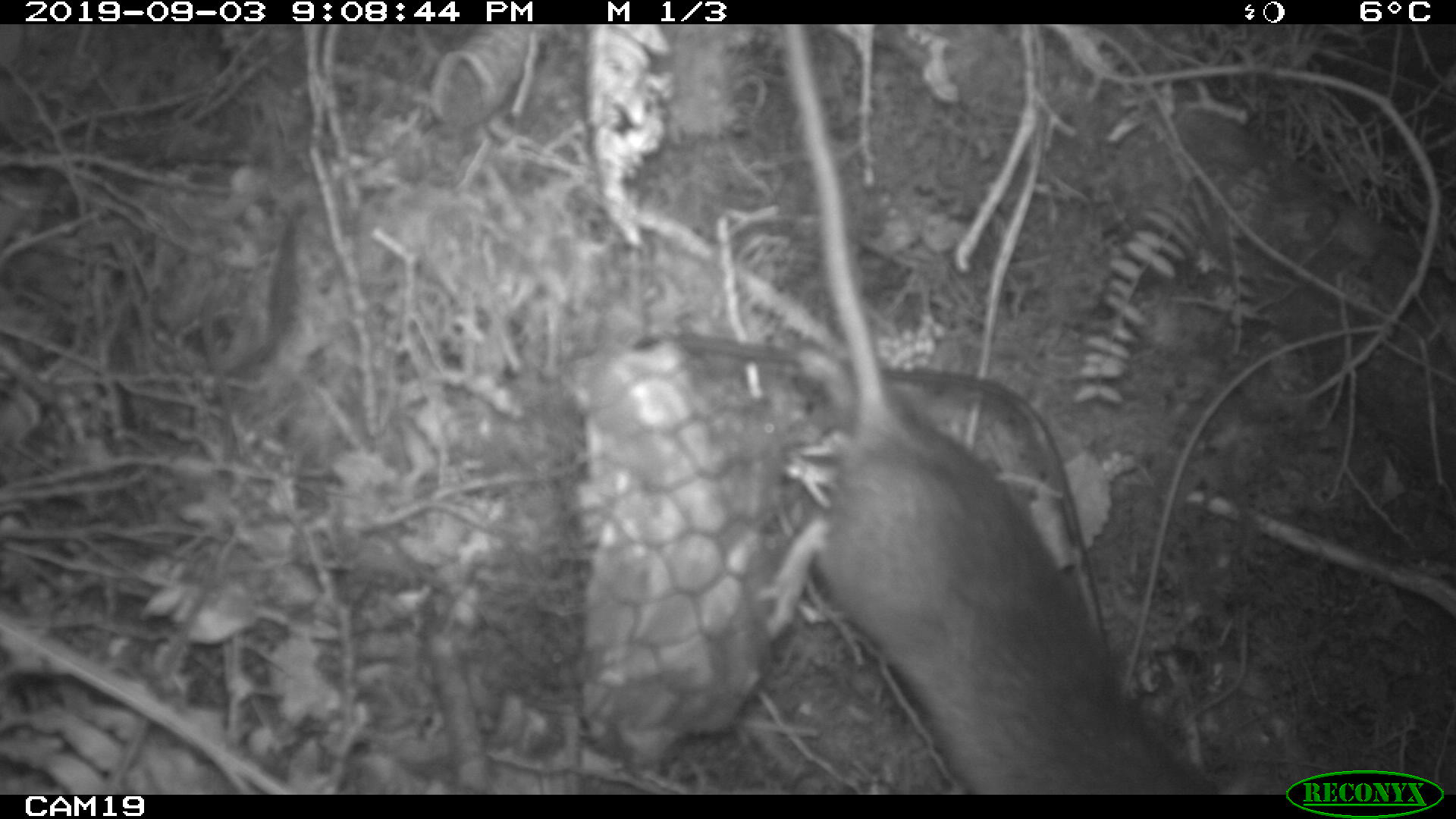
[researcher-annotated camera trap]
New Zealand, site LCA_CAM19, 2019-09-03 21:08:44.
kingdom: Animalia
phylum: Chordata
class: Mammalia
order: Rodentia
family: Muridae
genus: Rattus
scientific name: Rattus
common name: rat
Rat (Rattus).